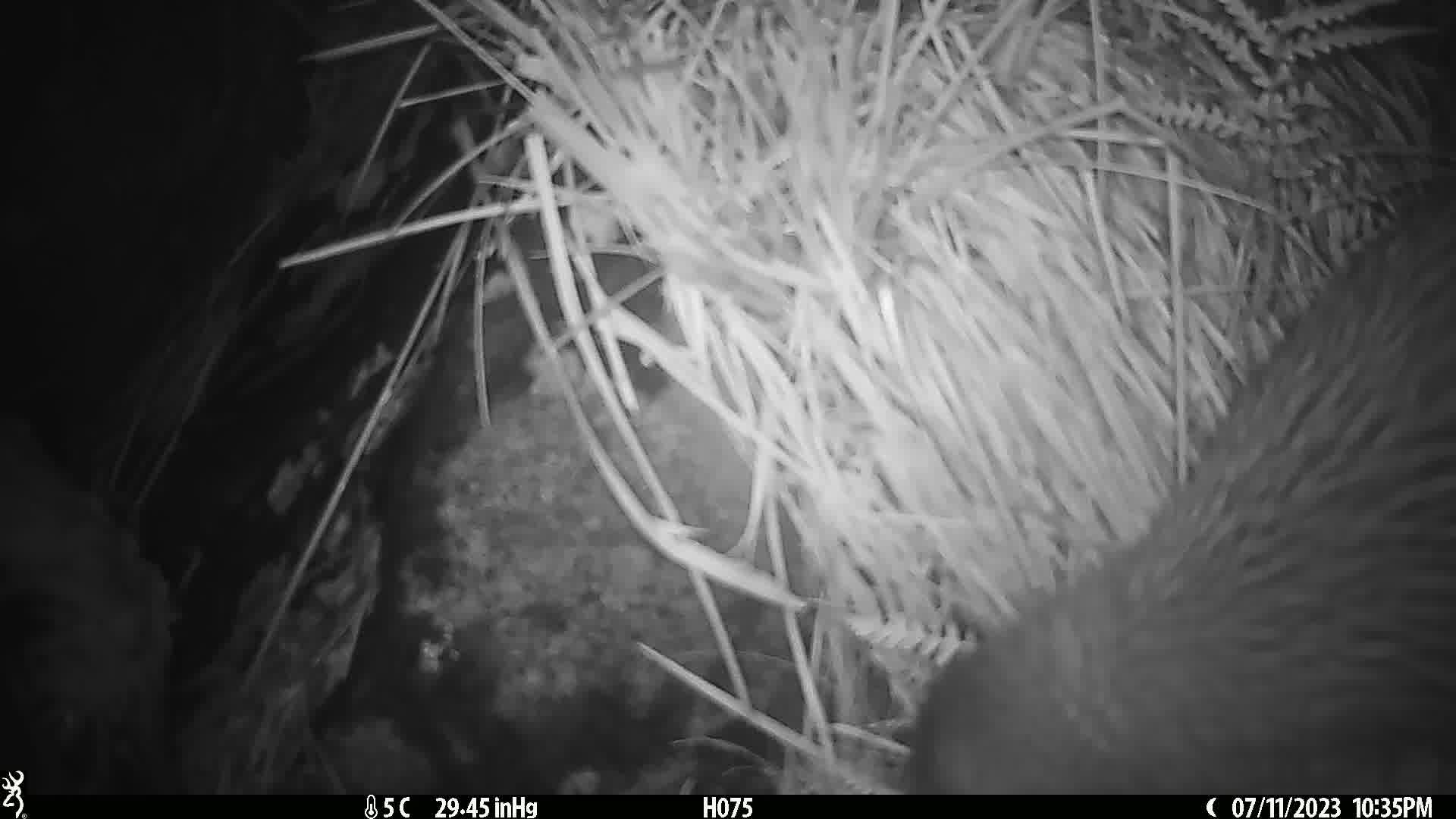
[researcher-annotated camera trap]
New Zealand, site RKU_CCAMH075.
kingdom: Animalia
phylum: Chordata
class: Aves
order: Apterygiformes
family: Apterygidae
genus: Apteryx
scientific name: Apteryx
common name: kiwi